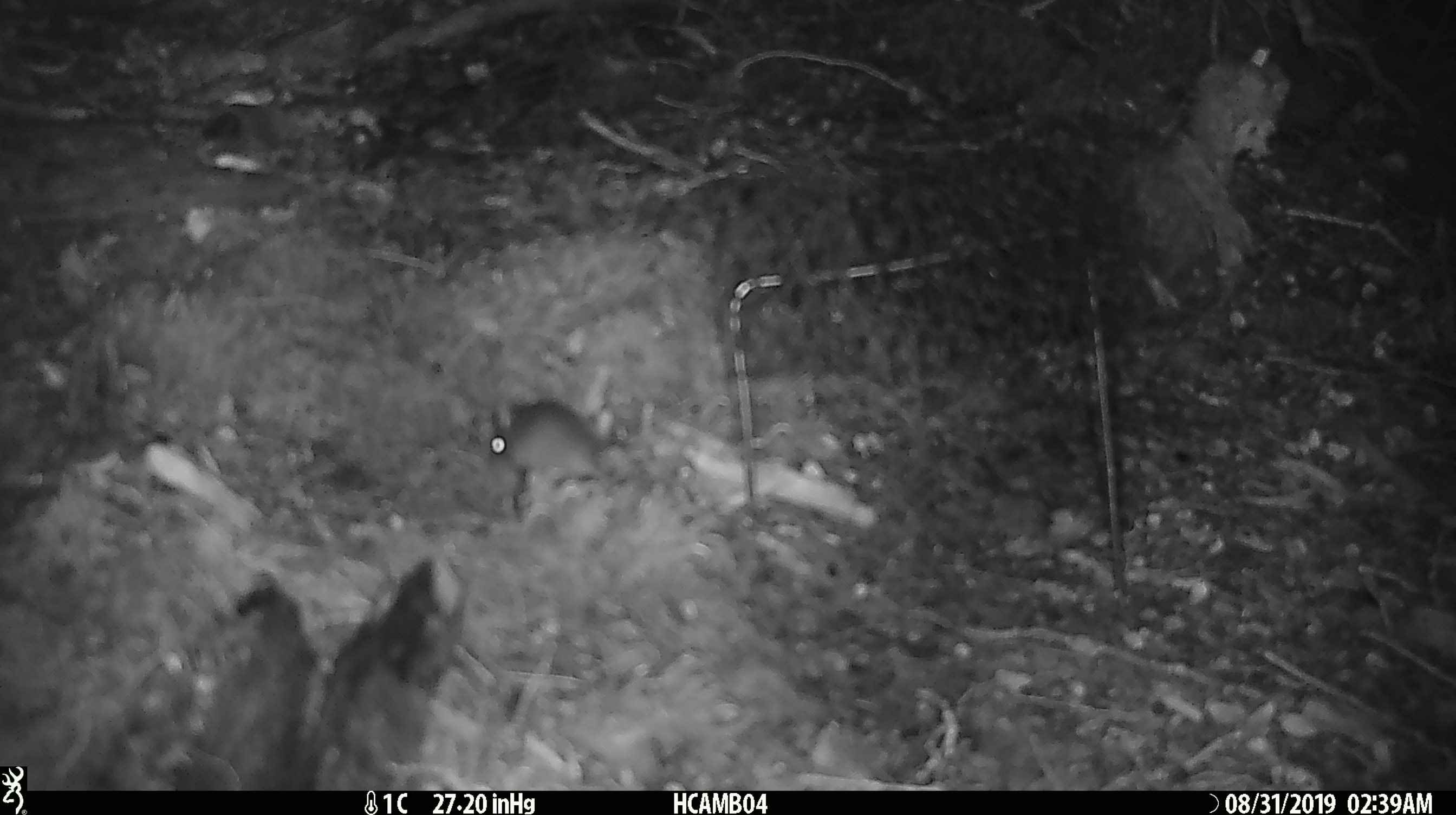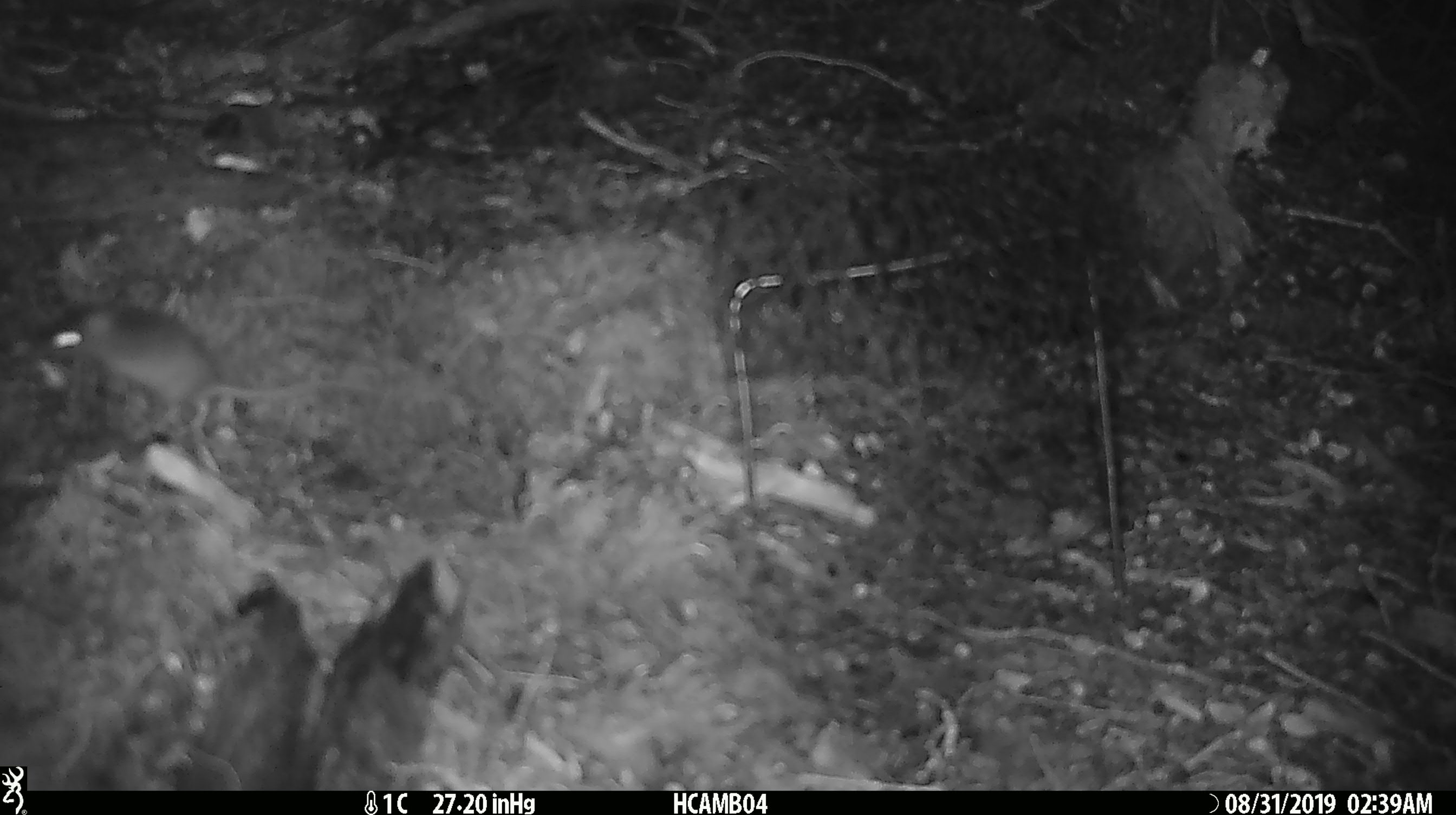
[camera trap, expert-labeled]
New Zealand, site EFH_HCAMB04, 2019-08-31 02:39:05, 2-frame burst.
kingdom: Animalia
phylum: Chordata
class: Mammalia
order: Rodentia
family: Muridae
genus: Mus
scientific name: Mus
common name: mouse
Mouse (Mus).